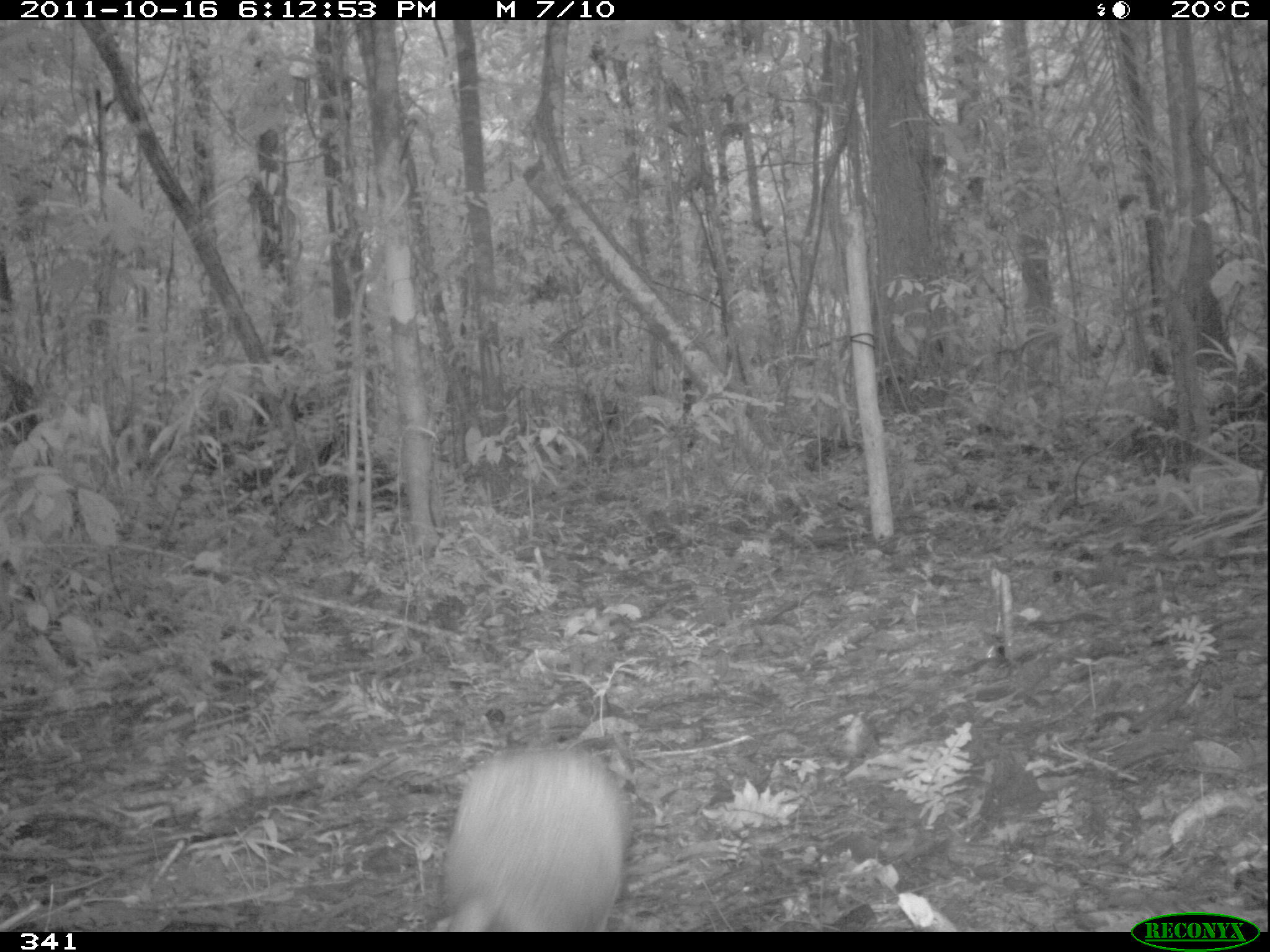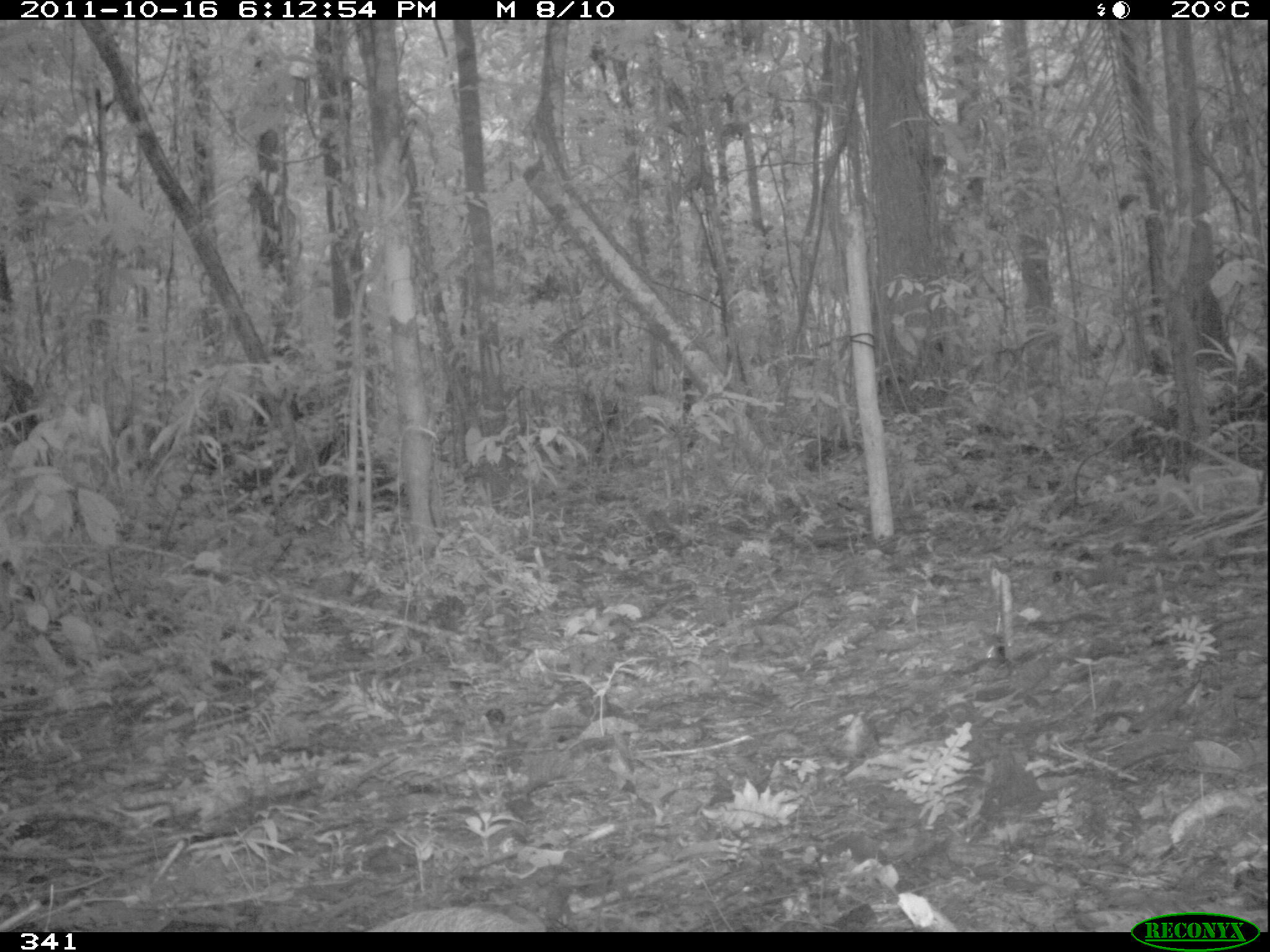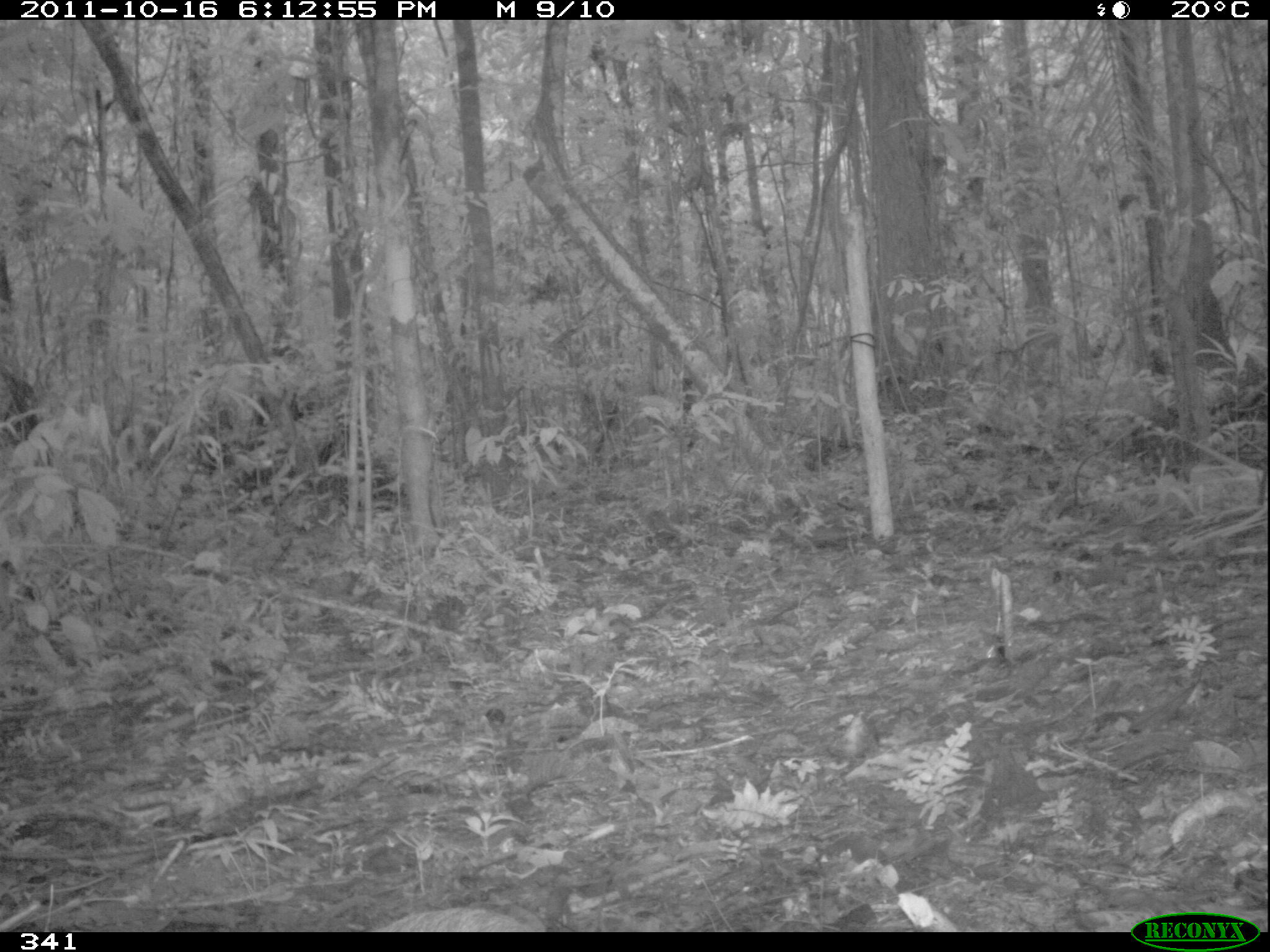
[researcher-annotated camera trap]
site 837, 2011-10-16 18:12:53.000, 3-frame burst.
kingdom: Animalia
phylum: Chordata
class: Mammalia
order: Rodentia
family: Dasyproctidae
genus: Dasyprocta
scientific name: Dasyprocta punctata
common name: central american agouti